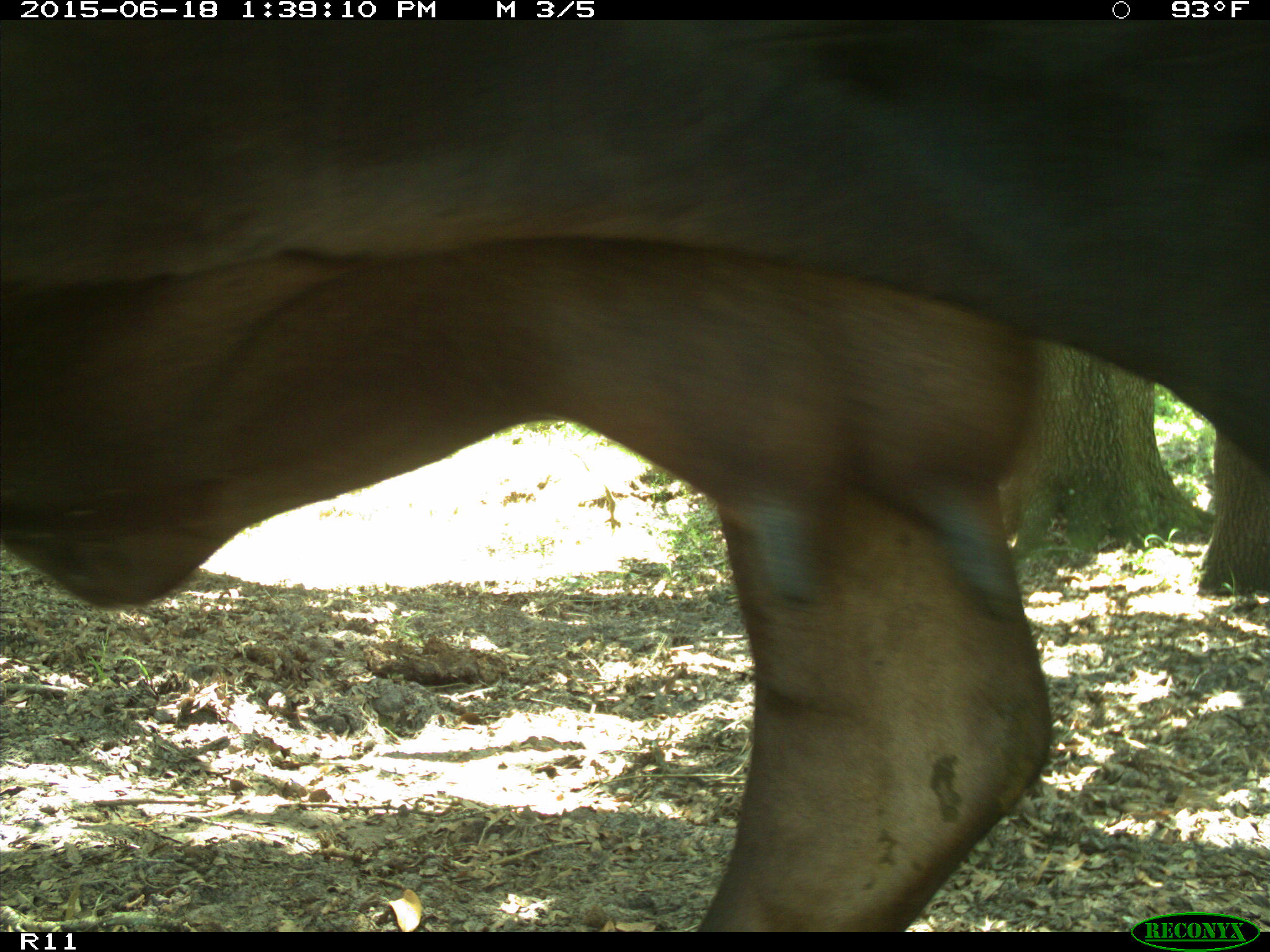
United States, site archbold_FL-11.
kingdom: Animalia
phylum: Chordata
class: Mammalia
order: Artiodactyla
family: Bovidae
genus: Bos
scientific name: Bos taurus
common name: domestic cow